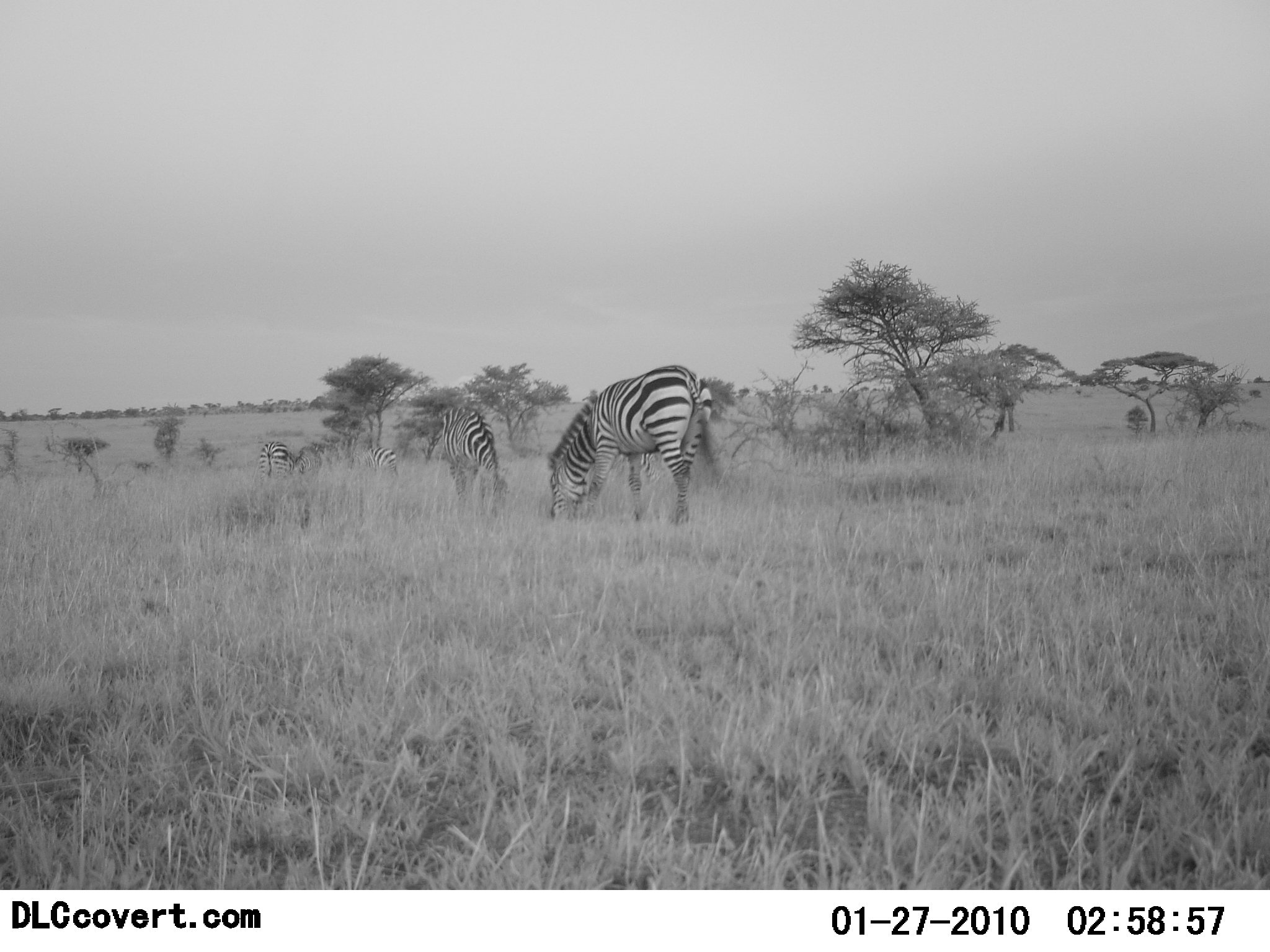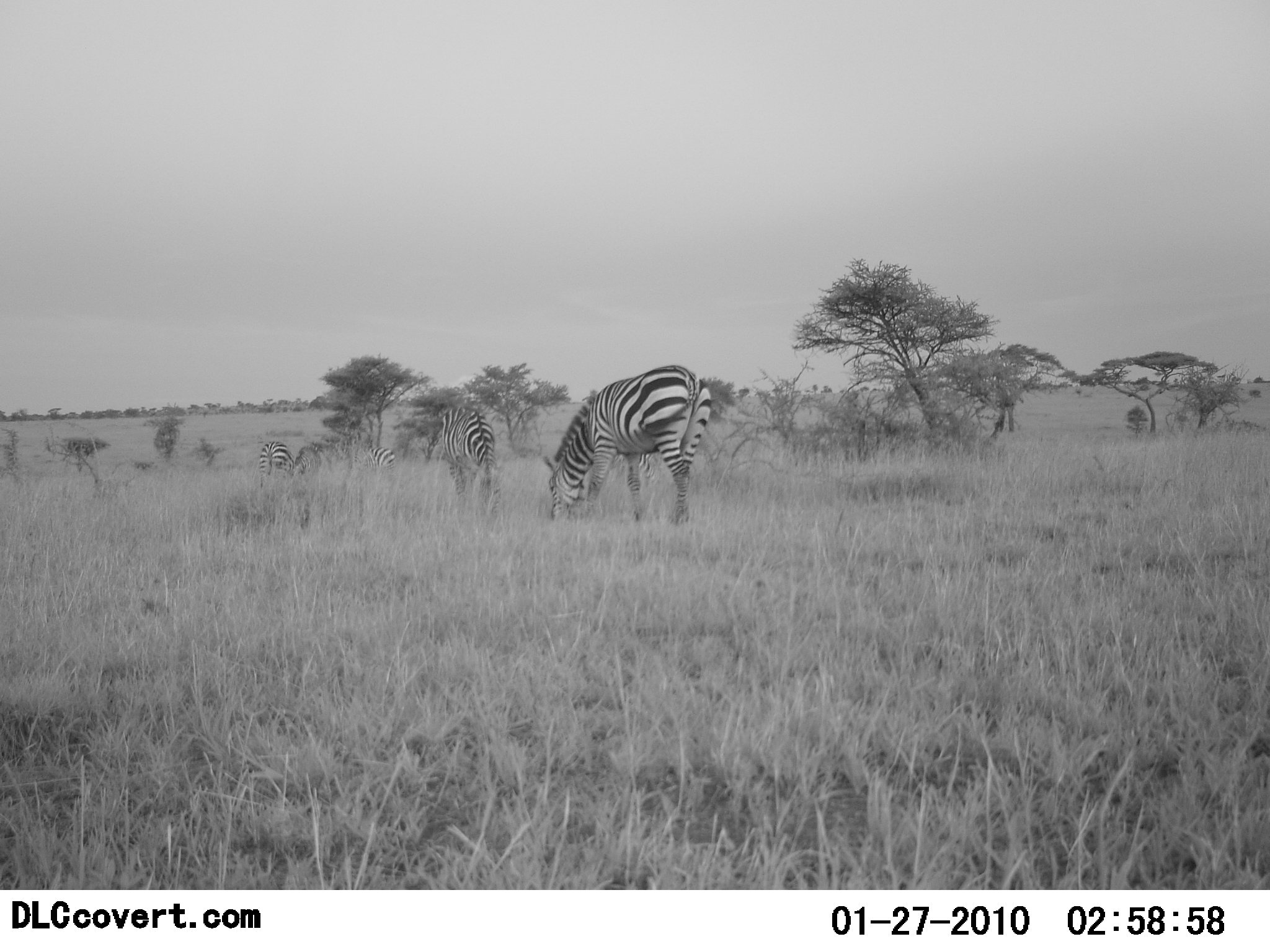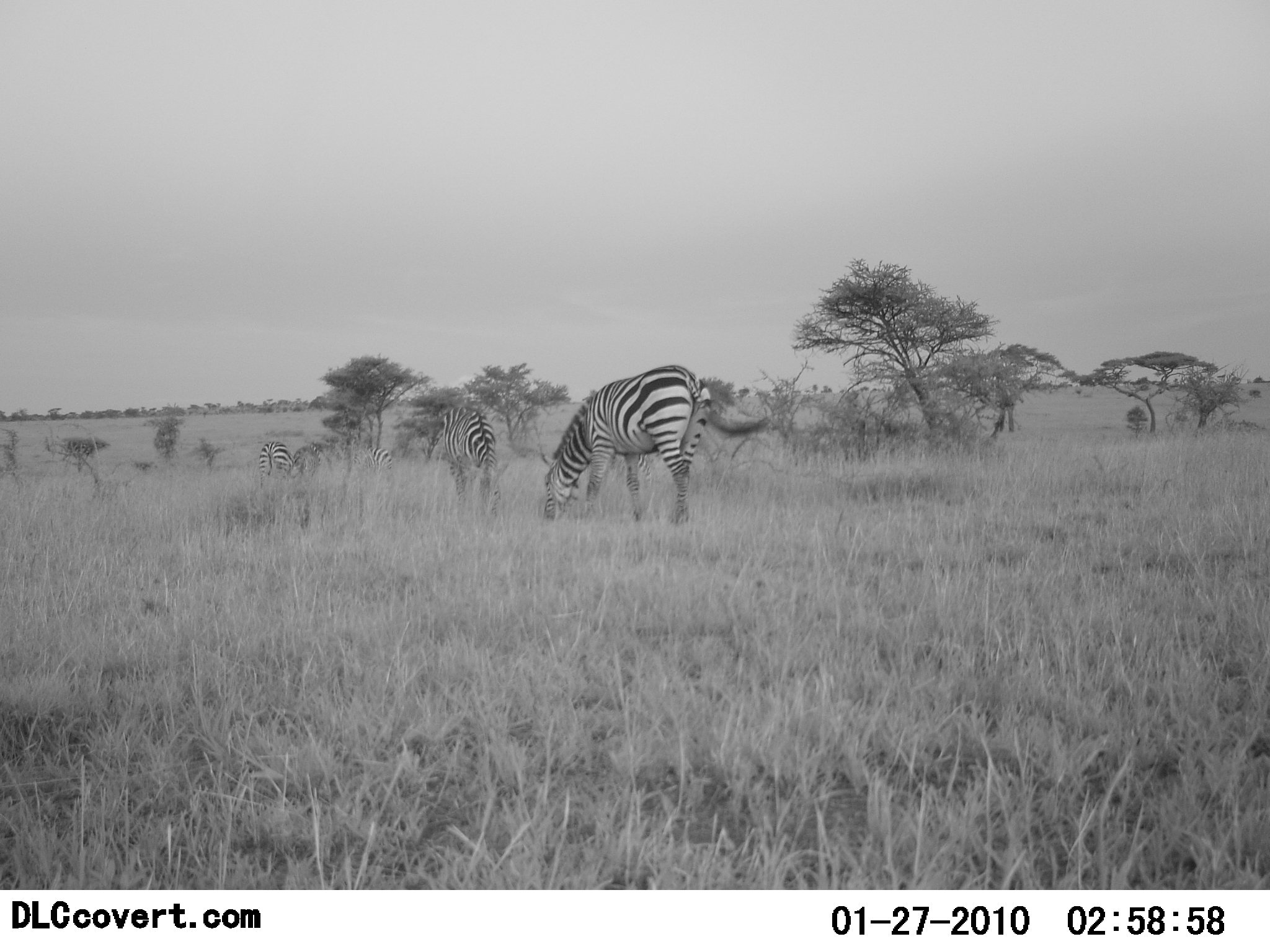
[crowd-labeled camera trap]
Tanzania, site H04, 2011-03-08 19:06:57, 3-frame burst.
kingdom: Animalia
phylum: Chordata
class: Mammalia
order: Perissodactyla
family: Equidae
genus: Equus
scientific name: Equus quagga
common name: plains zebra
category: zebra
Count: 4.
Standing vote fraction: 29%.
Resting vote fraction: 0%.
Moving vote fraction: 0%.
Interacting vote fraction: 7%.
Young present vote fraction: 0%.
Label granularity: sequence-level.